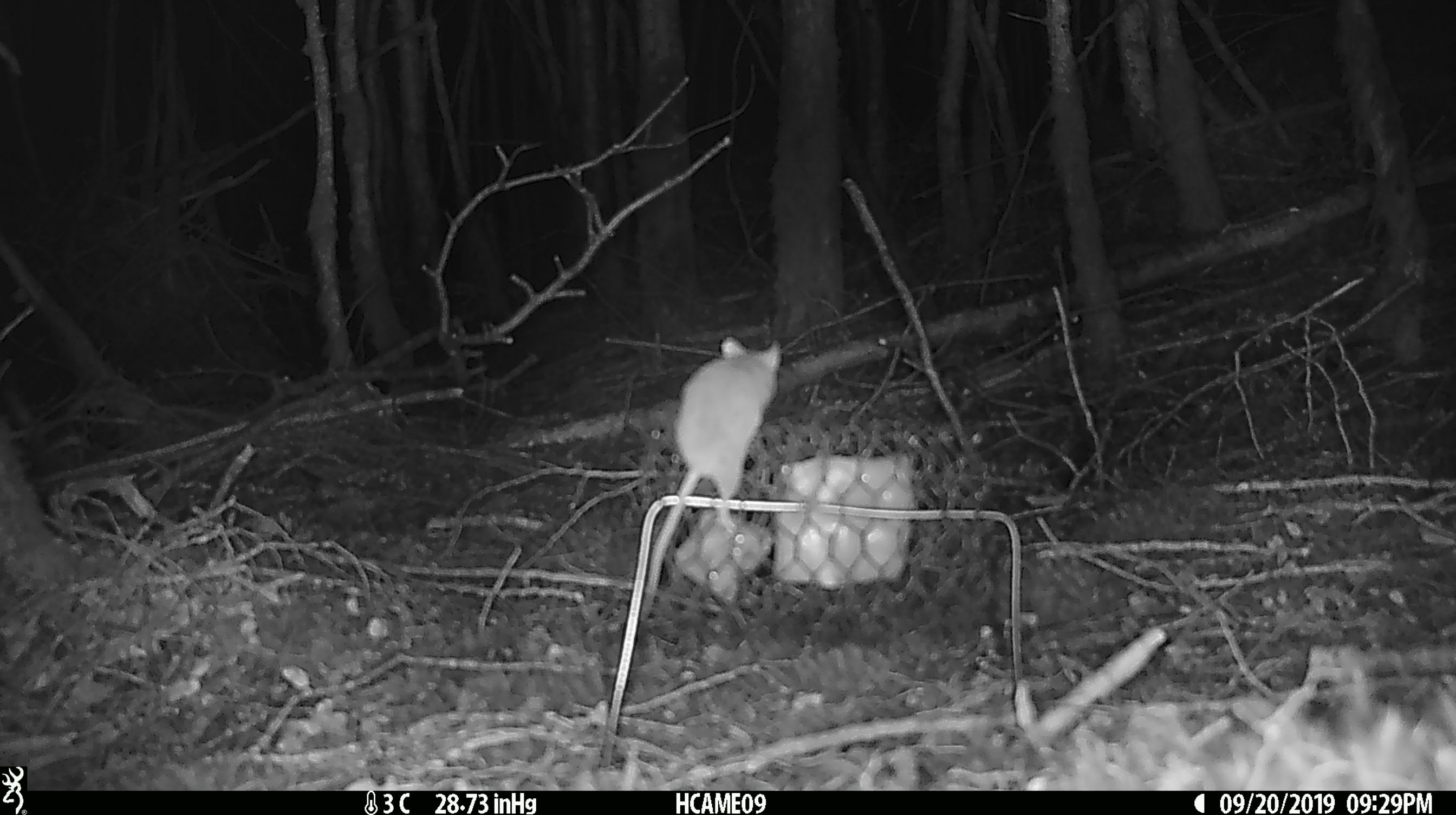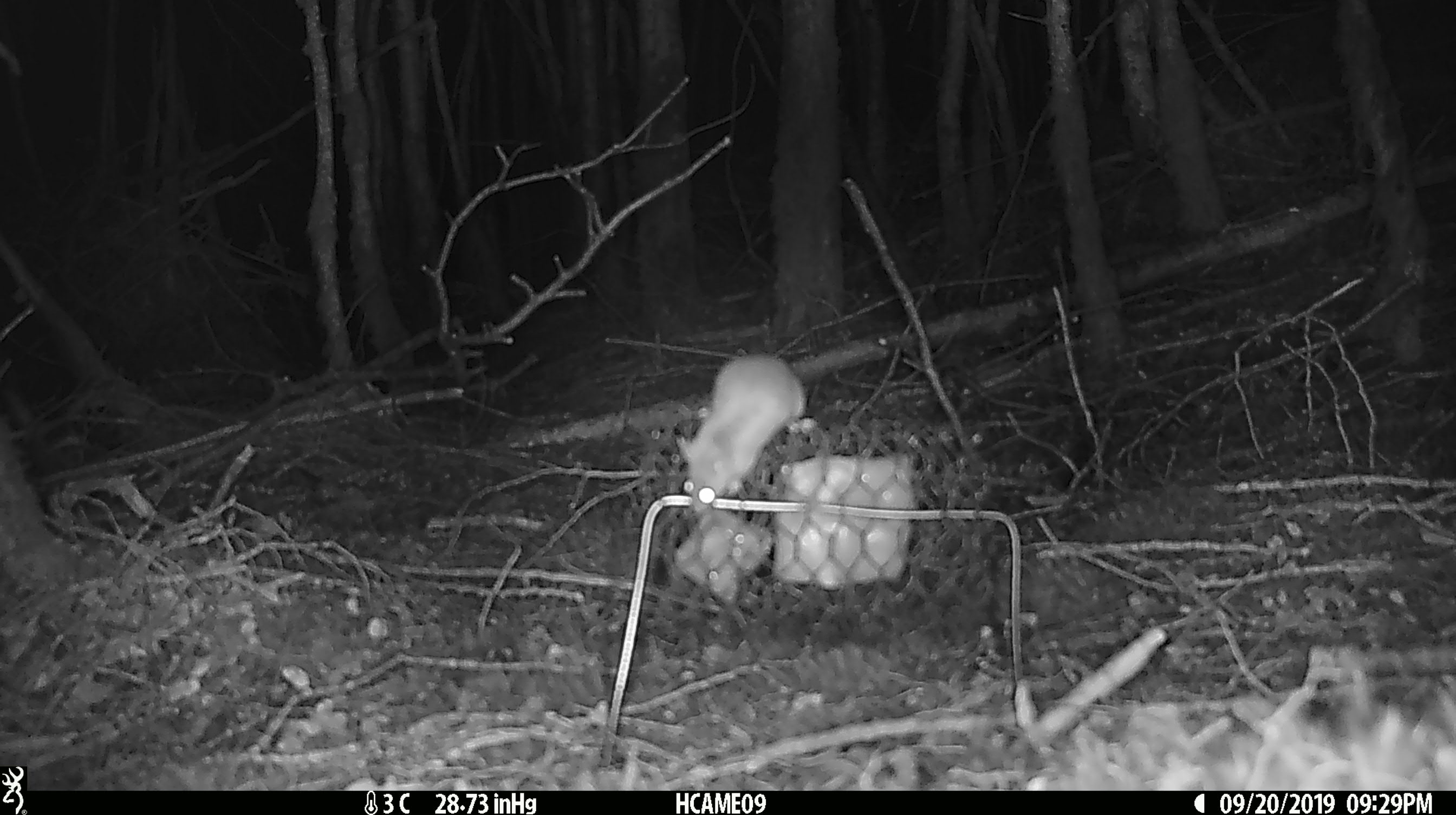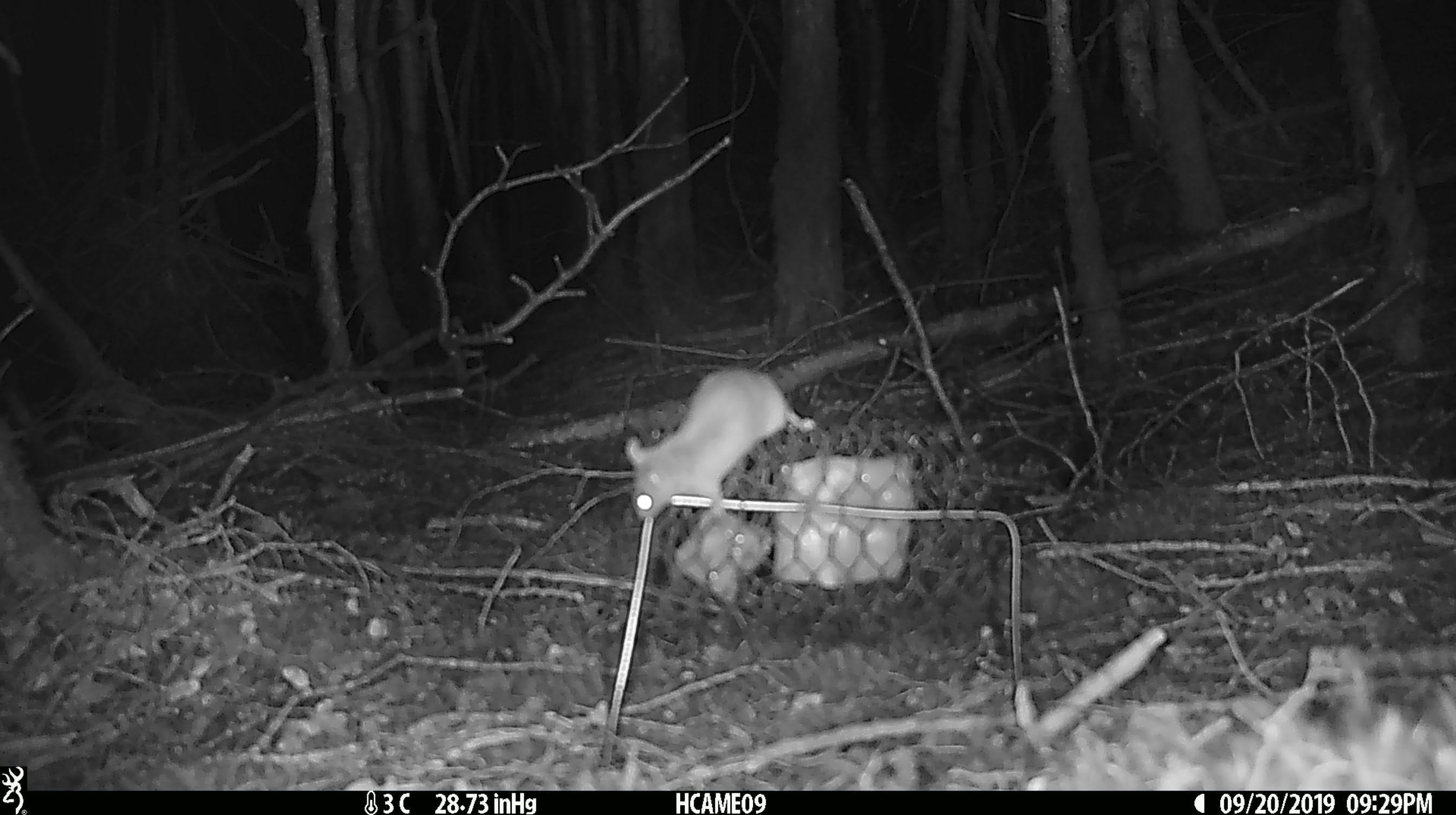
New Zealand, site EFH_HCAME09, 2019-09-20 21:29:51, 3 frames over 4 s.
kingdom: Animalia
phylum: Chordata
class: Mammalia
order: Rodentia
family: Muridae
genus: Mus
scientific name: Mus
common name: mouse